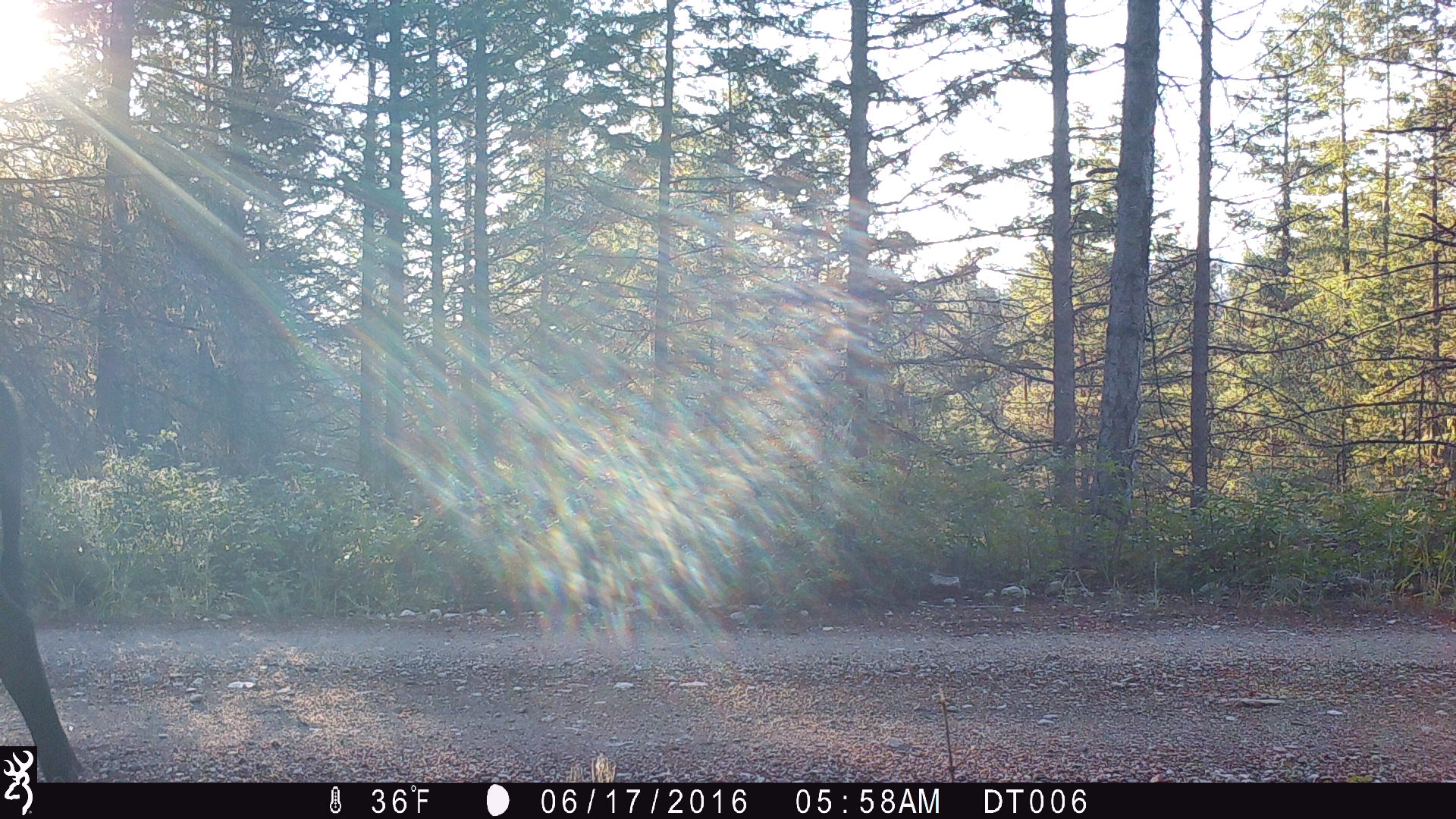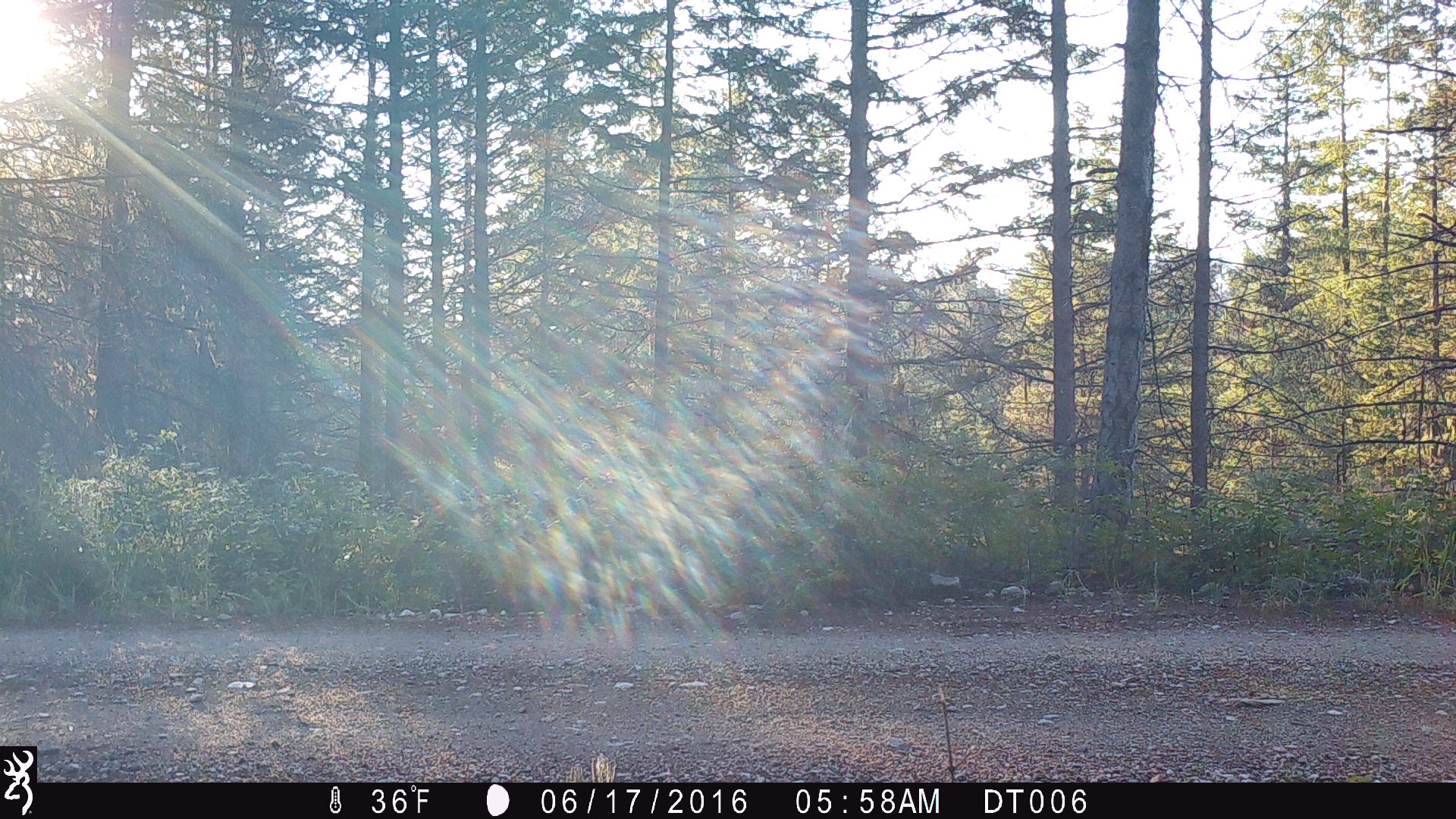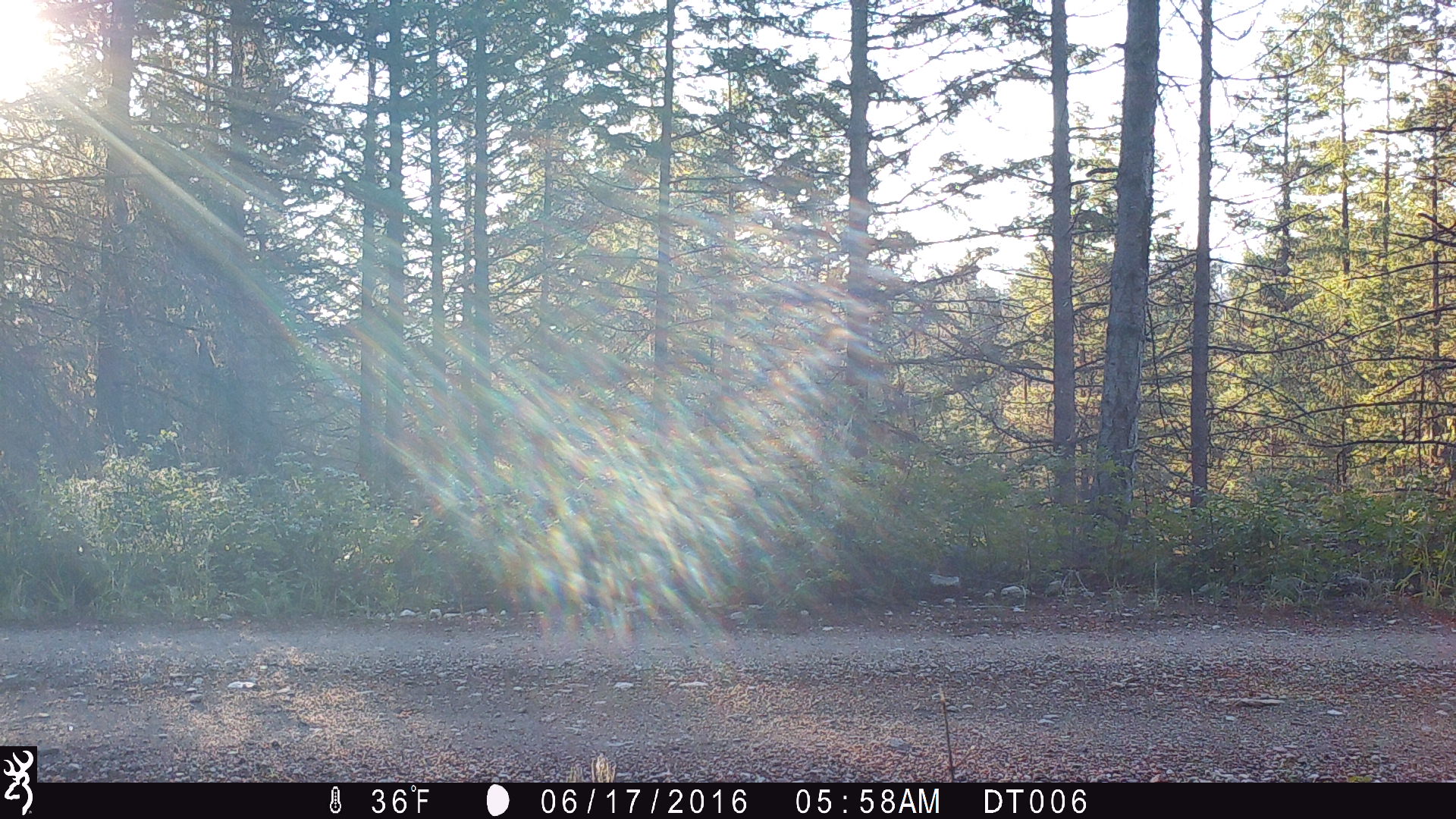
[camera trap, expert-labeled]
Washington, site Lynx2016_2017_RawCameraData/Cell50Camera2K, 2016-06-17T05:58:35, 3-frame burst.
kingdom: Animalia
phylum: Chordata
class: Mammalia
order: Artiodactyla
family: Bovidae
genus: Bos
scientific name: Bos taurus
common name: domestic cattle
Domestic cattle (Bos taurus). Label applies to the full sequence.